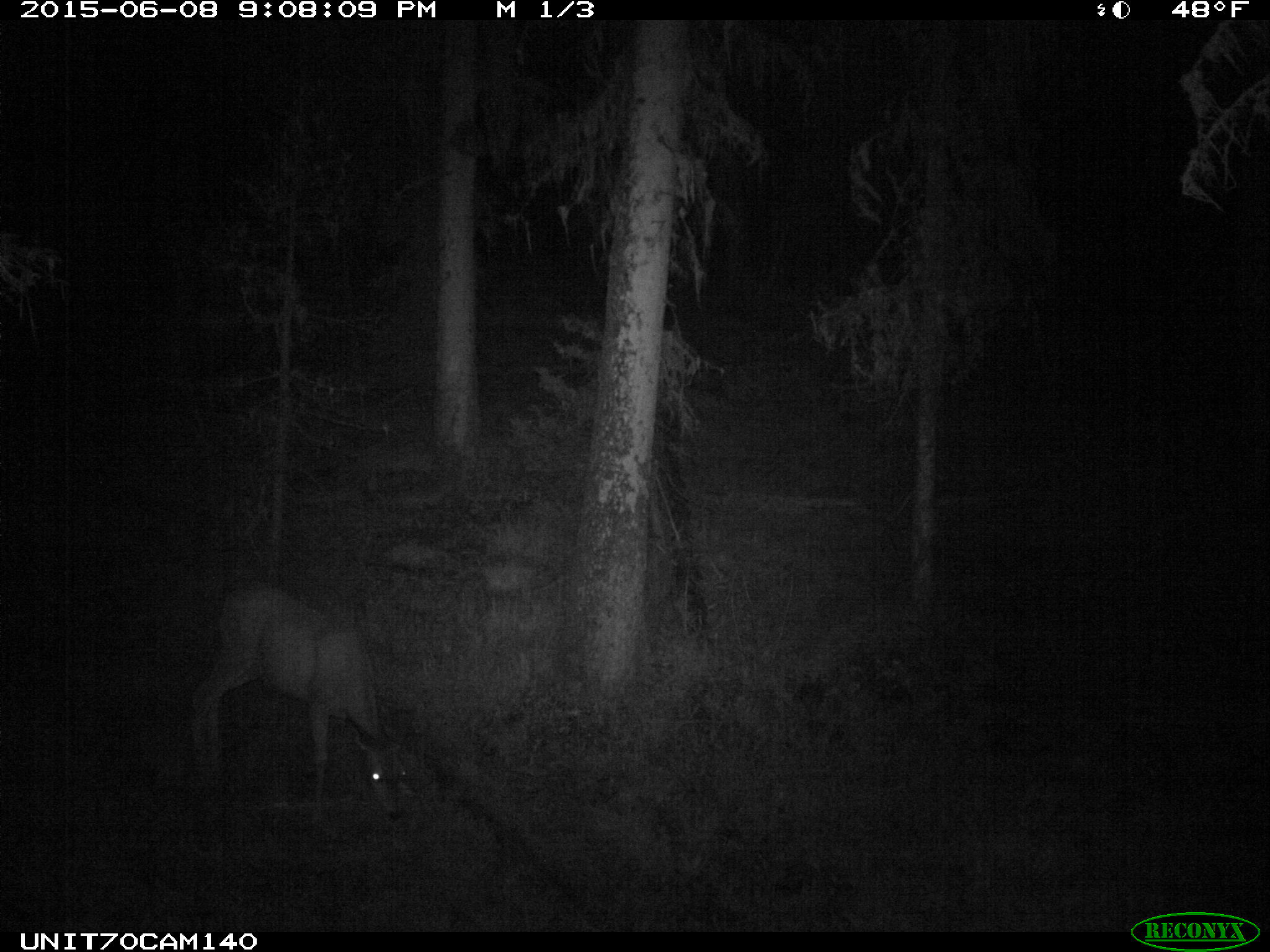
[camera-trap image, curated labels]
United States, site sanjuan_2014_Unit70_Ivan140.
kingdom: Animalia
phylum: Chordata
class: Mammalia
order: Artiodactyla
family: Cervidae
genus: Odocoileus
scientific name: Odocoileus hemionus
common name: mule deer